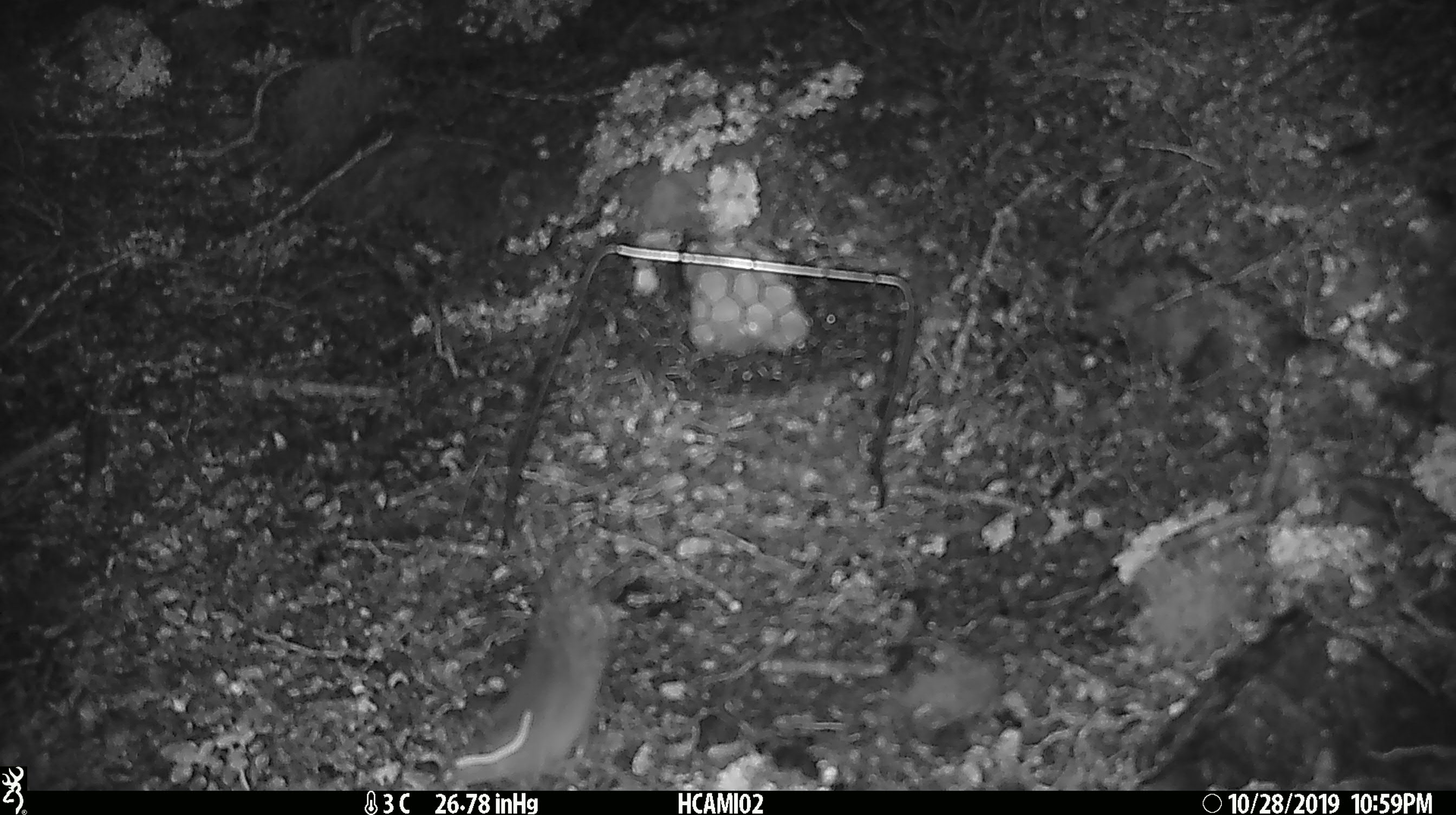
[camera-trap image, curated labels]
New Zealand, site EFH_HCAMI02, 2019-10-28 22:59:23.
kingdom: Animalia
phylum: Chordata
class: Mammalia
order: Rodentia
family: Muridae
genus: Mus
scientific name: Mus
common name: mouse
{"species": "mouse (Mus)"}